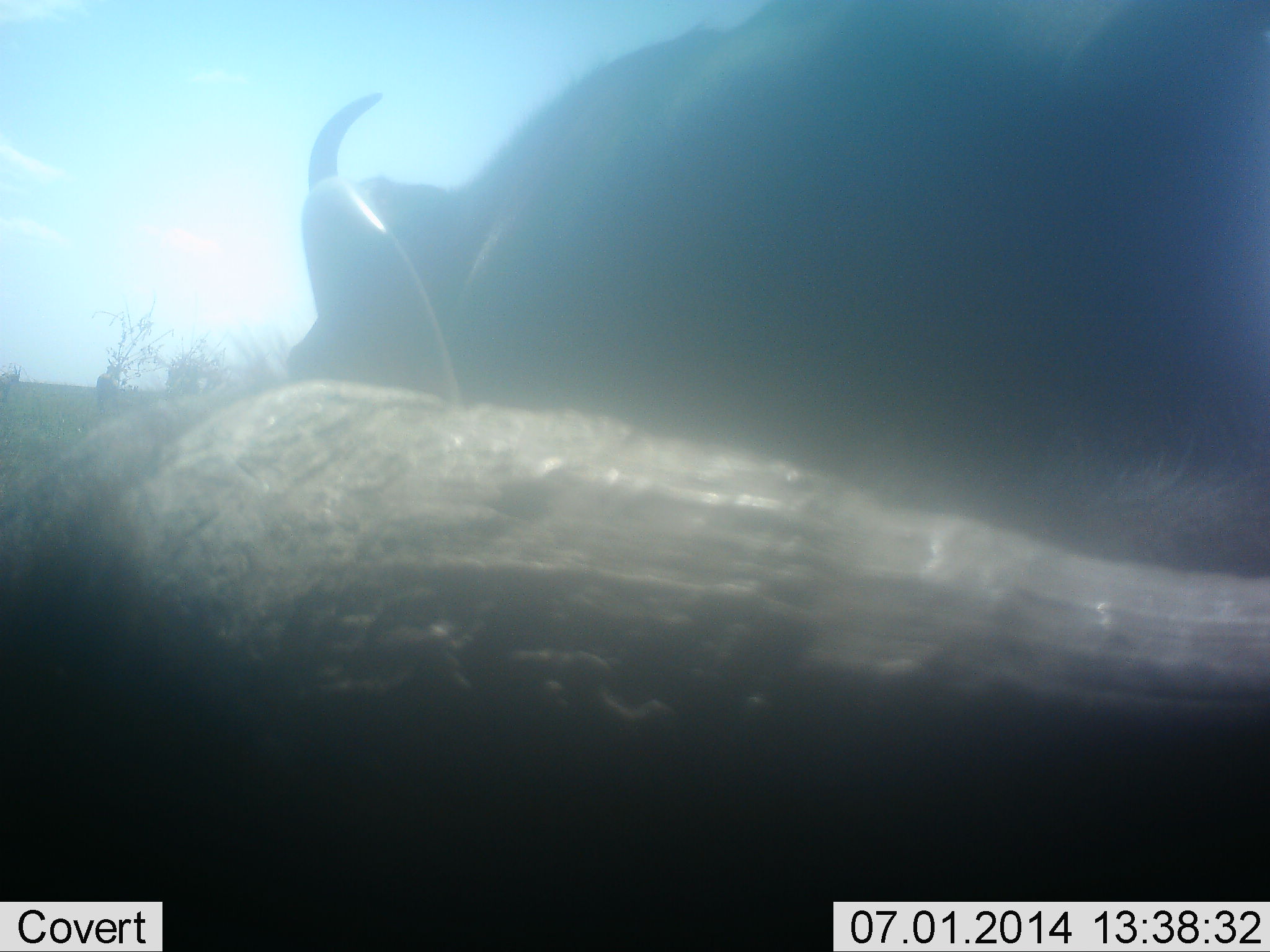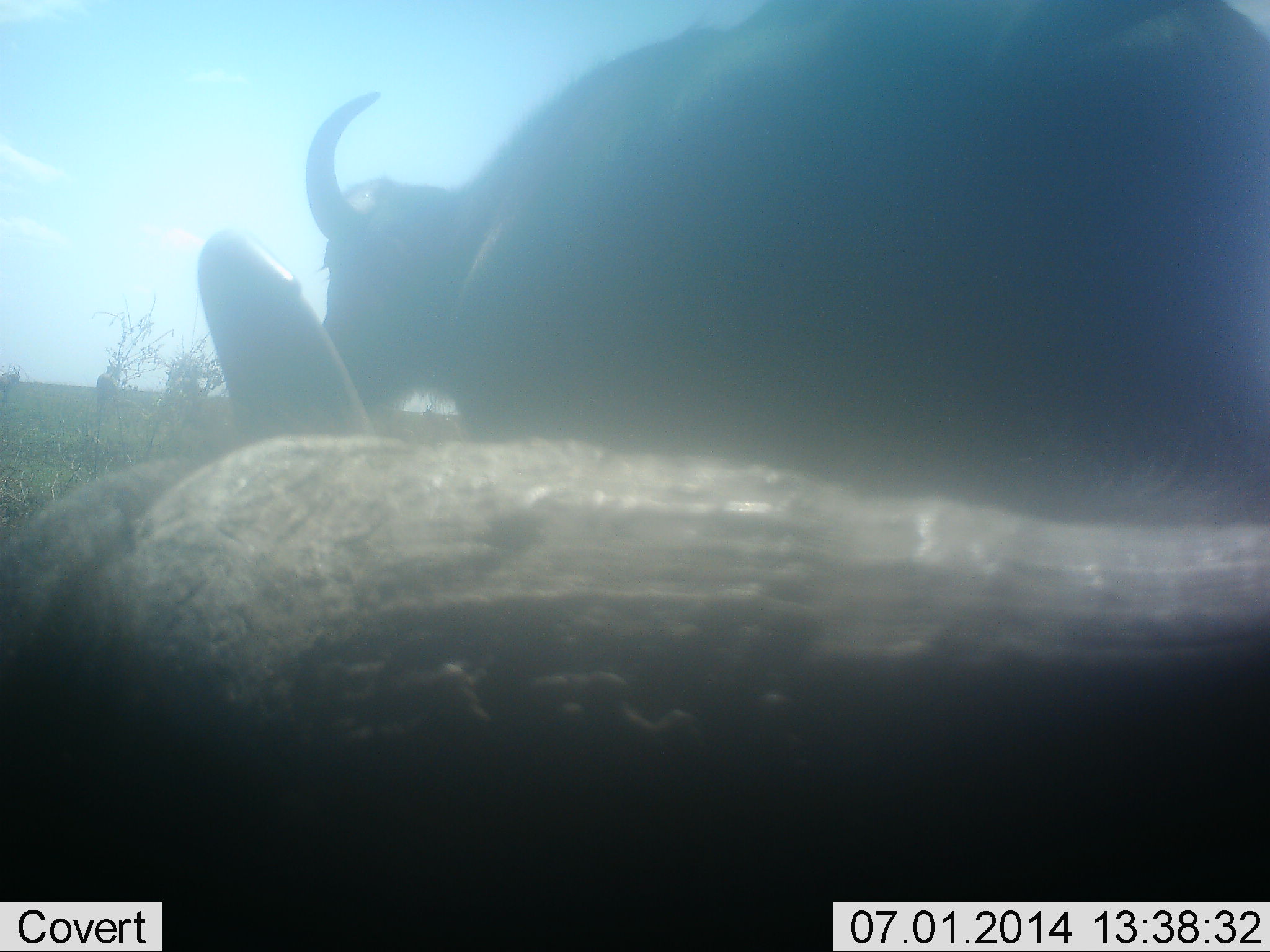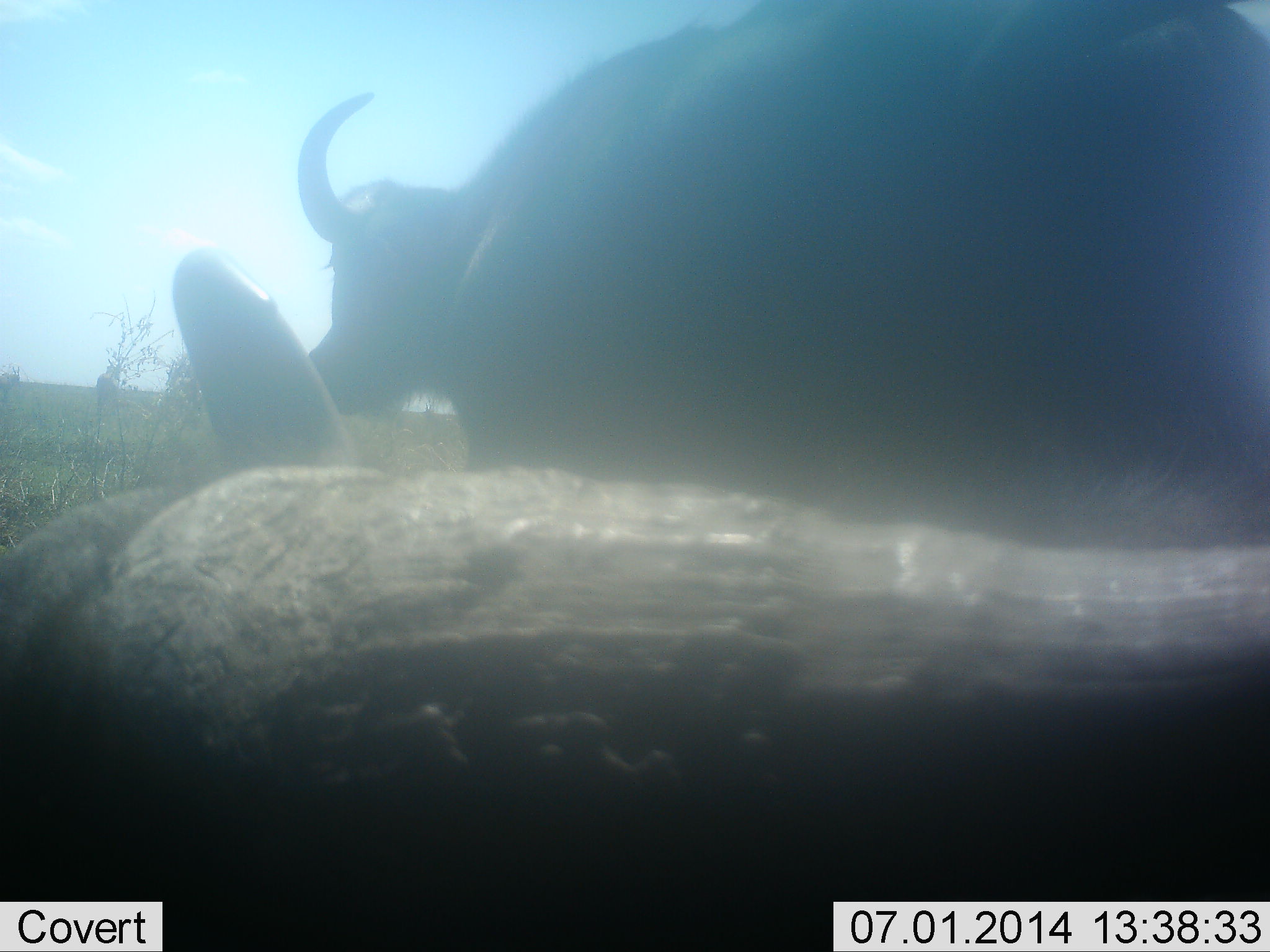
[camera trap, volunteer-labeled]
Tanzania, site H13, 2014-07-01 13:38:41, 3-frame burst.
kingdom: Animalia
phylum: Chordata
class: Mammalia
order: Artiodactyla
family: Bovidae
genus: Syncerus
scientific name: Syncerus caffer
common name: cape buffalo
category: buffalo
Buffalo (cape buffalo) (Syncerus caffer), count 2. Behavior (volunteer vote fractions): standing 90%, resting 70%, moving 10%, interacting 0%. Young present (vote fraction): 0%. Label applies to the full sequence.